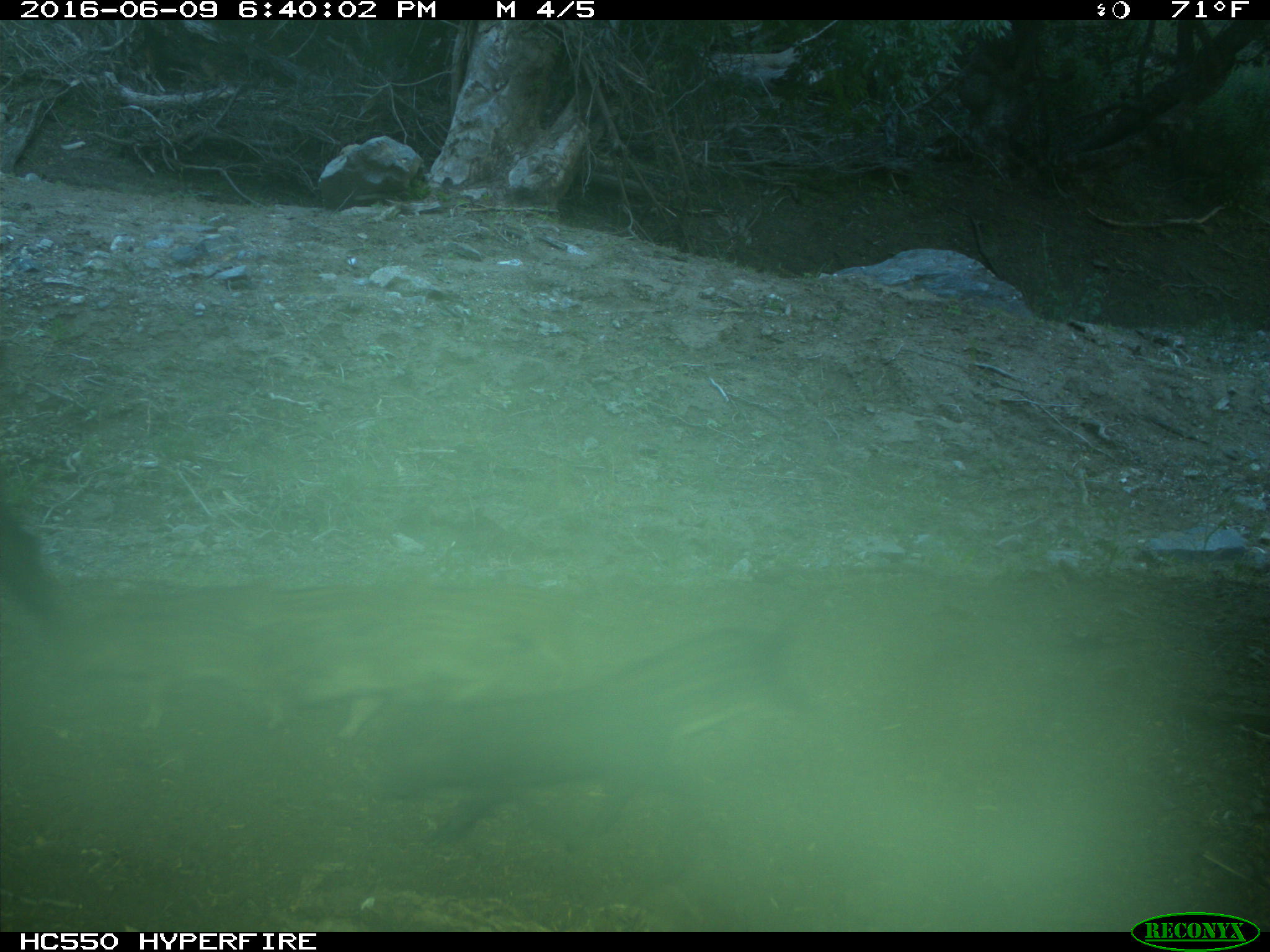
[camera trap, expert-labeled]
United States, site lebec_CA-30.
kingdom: Animalia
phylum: Chordata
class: Mammalia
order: Artiodactyla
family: Suidae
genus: Sus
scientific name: Sus scrofa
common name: wild boar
Sus scrofa (wild boar).